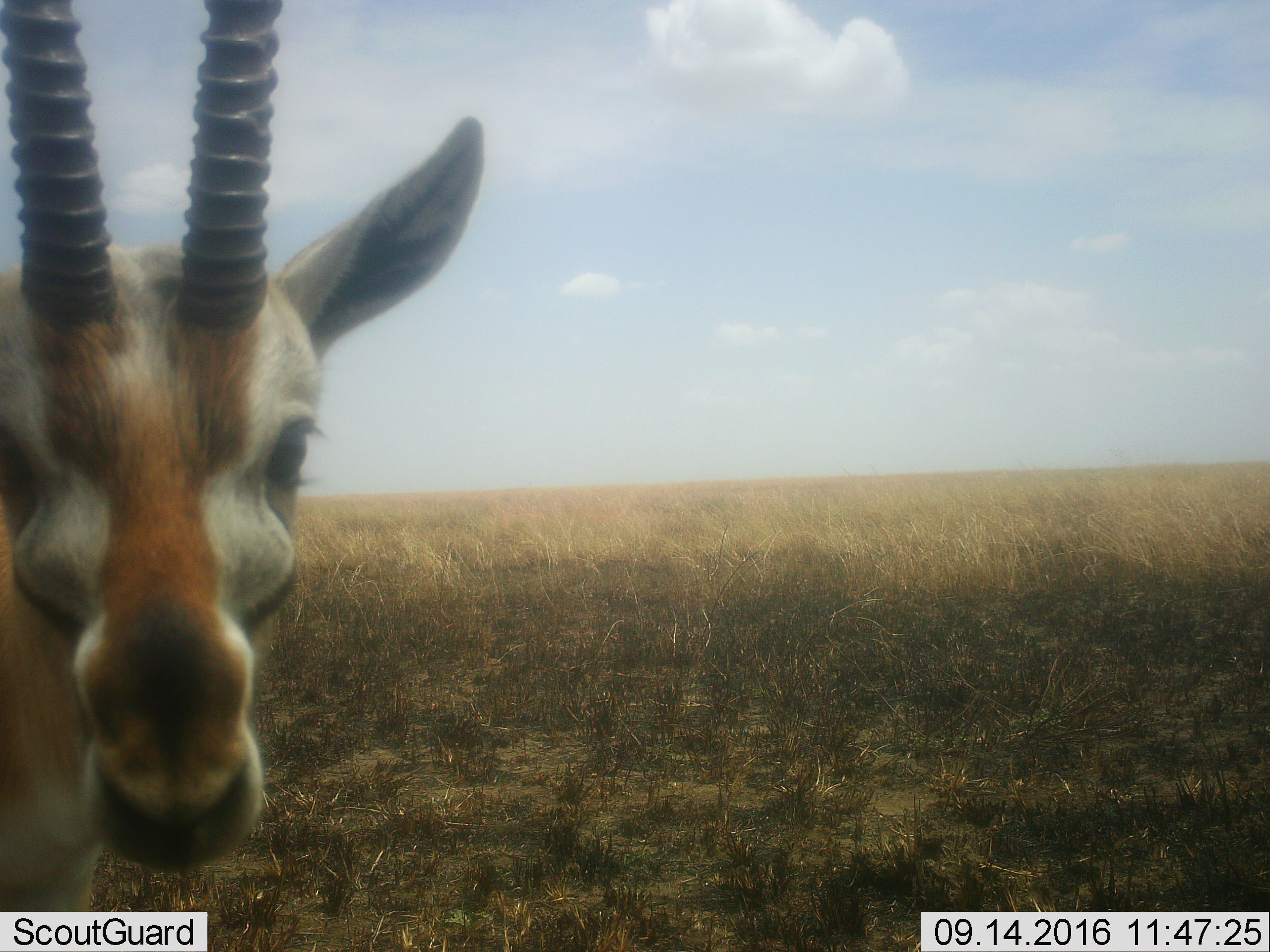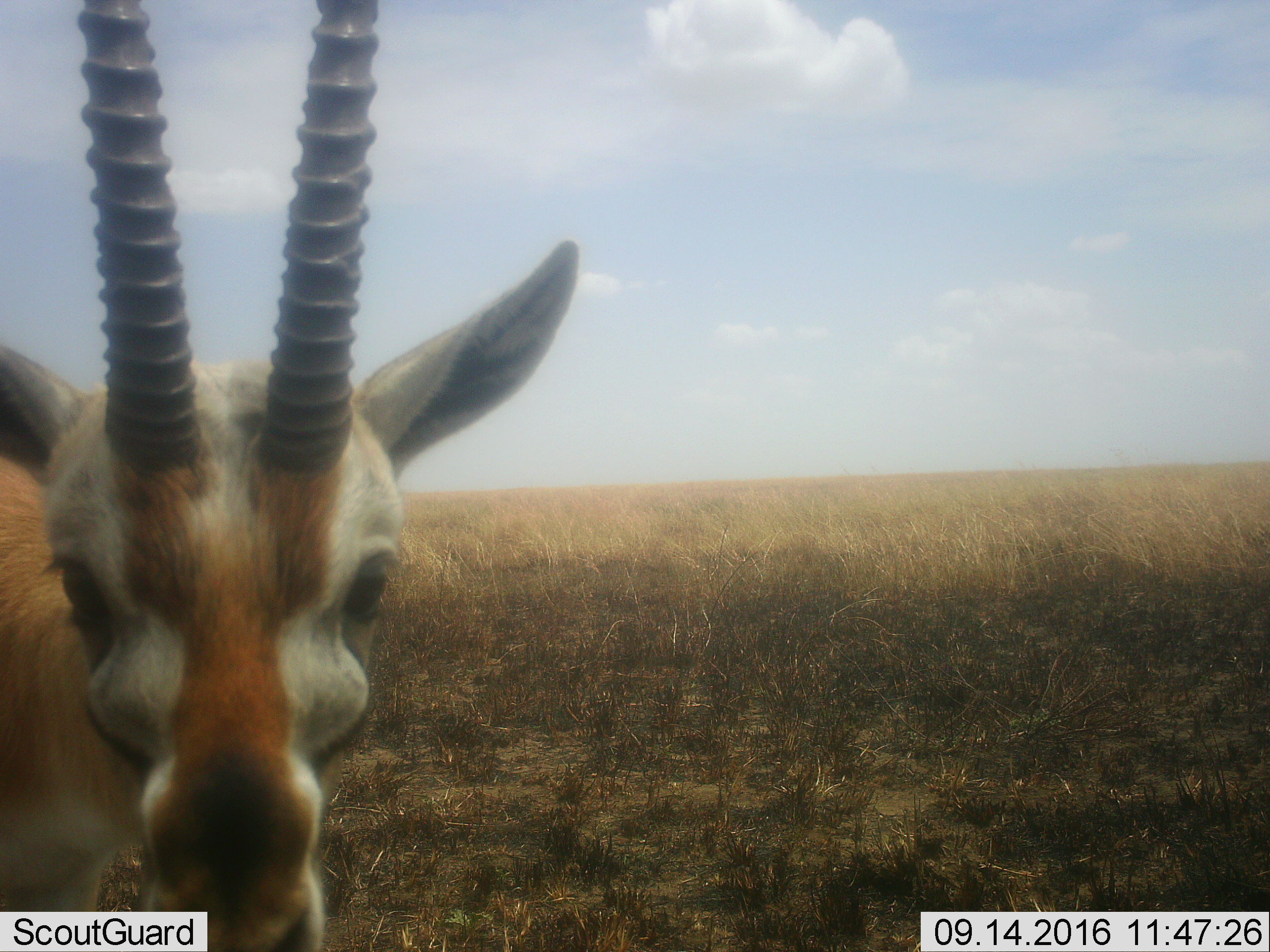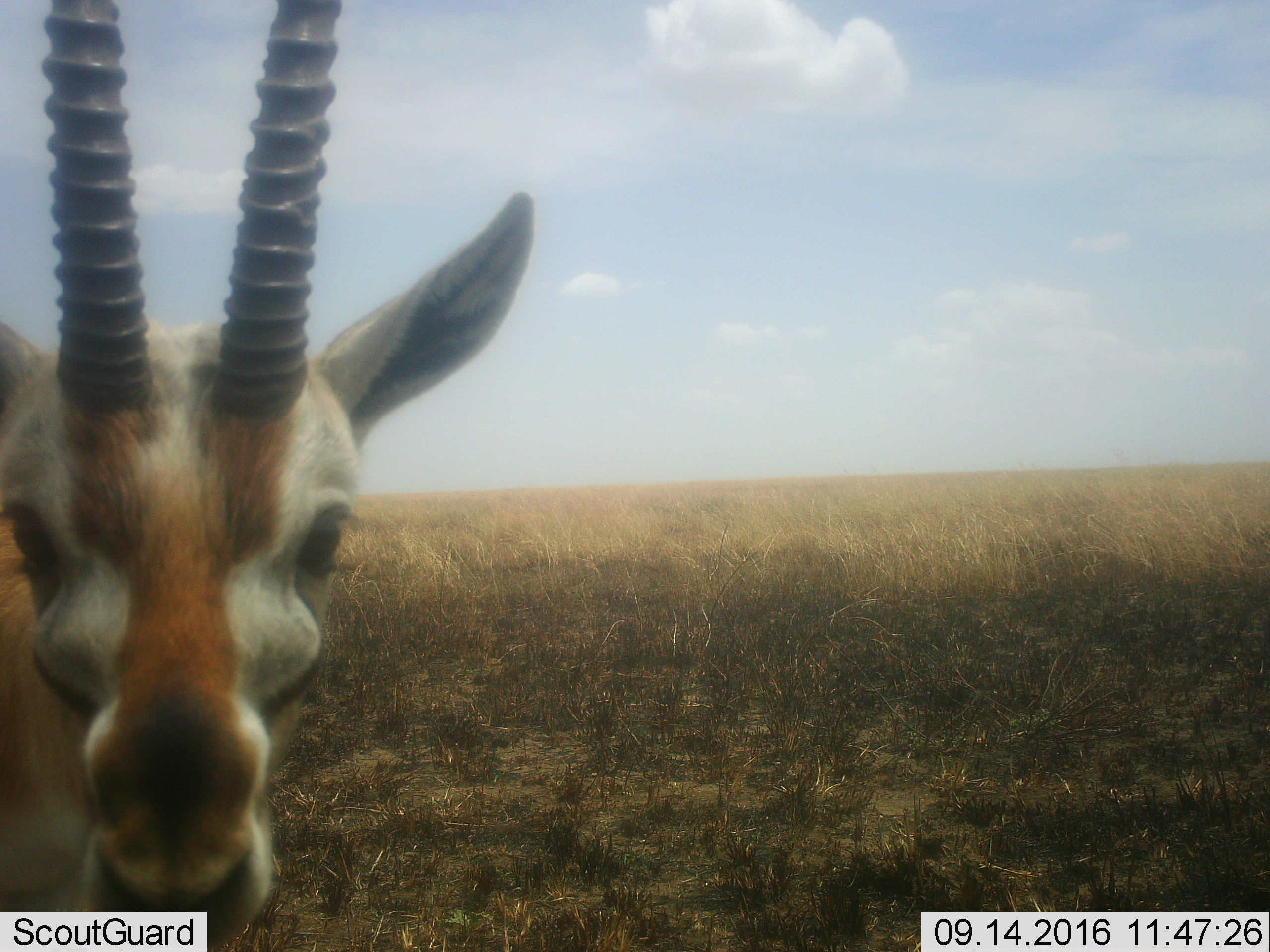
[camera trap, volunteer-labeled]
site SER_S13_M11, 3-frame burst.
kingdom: Animalia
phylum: Chordata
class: Mammalia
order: Artiodactyla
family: Bovidae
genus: Eudorcas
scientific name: Eudorcas thomsonii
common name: thomson's gazelle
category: gazellethomsons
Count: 1.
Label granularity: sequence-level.